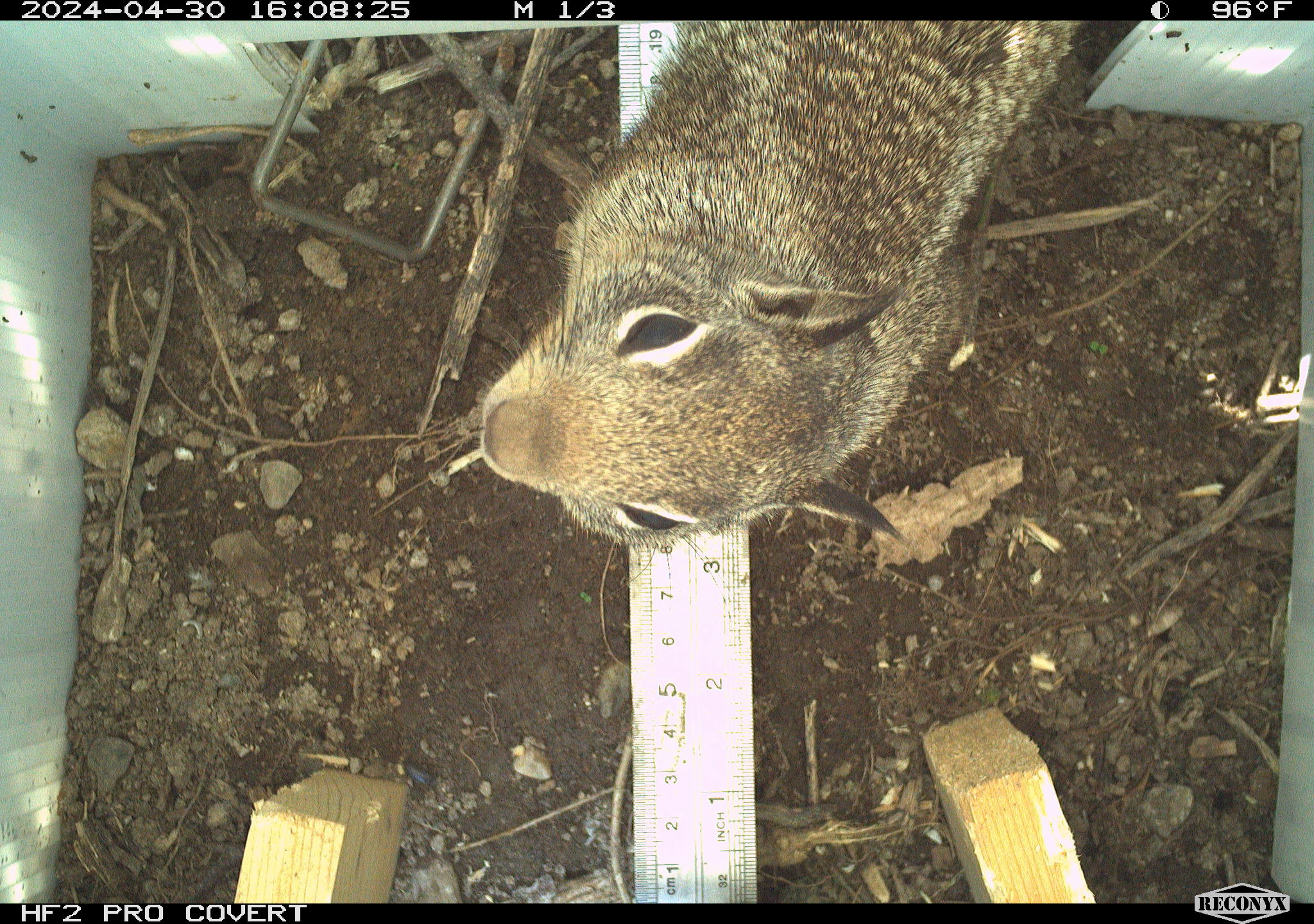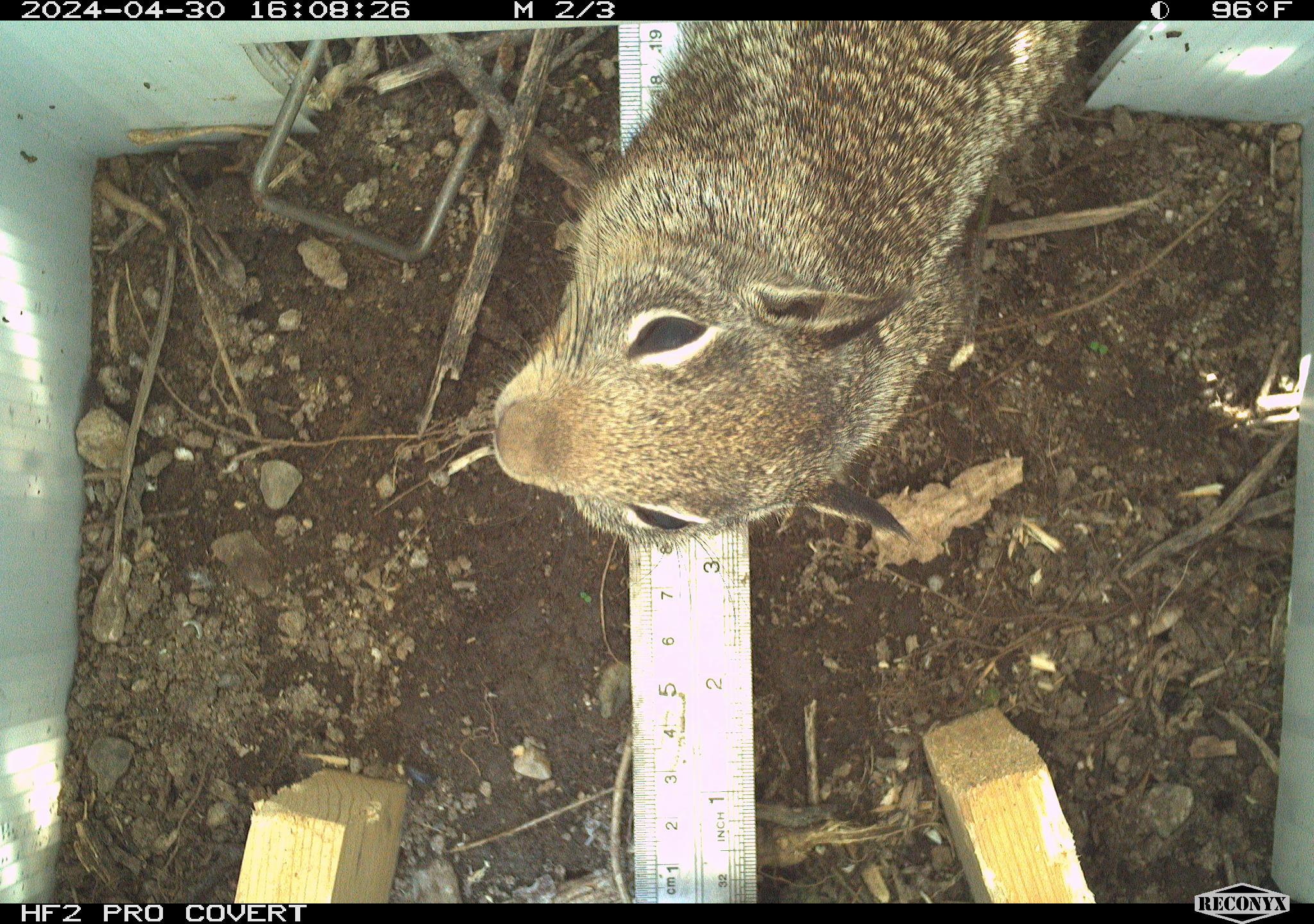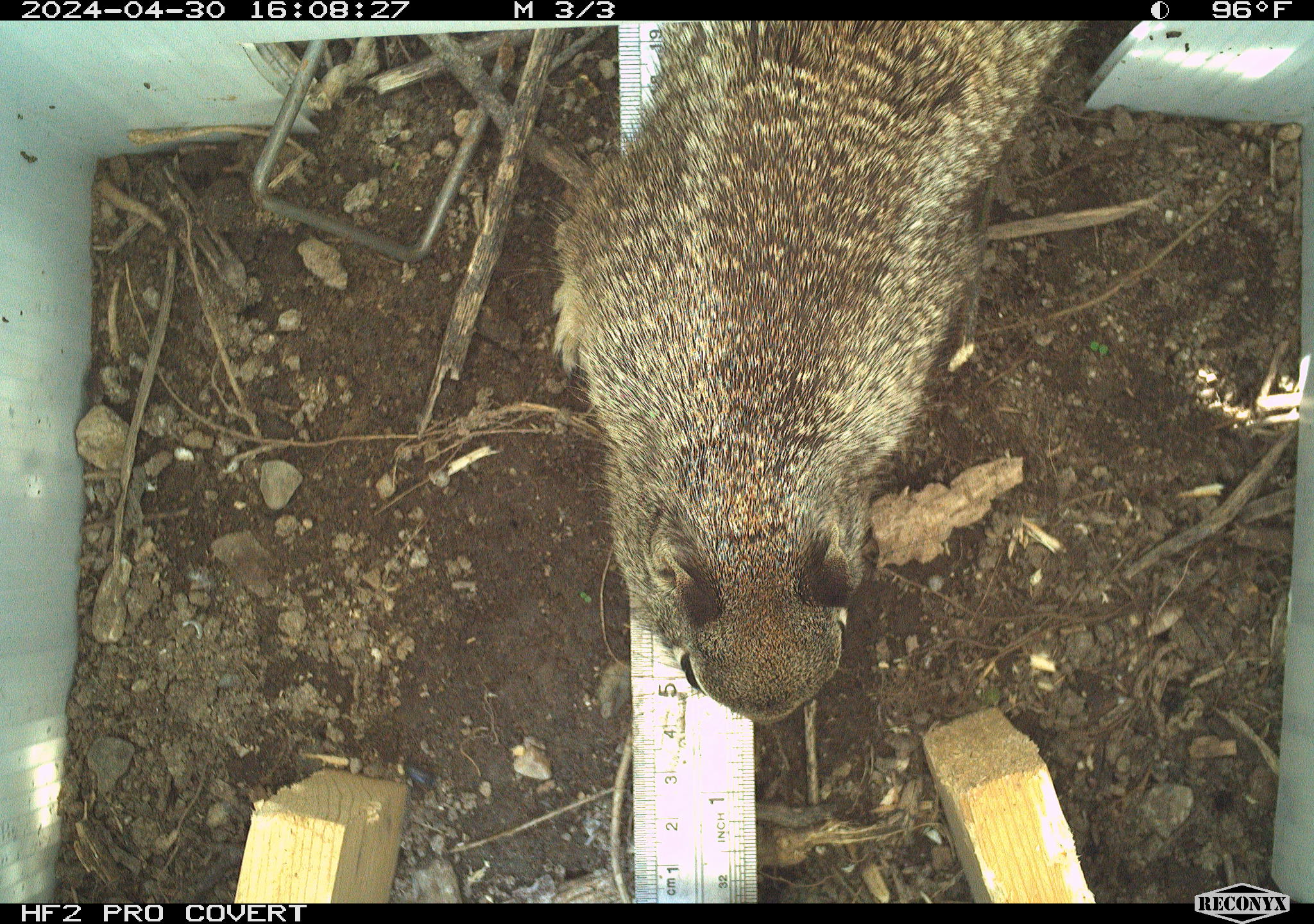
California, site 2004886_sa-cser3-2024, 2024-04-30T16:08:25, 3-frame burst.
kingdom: Animalia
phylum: Chordata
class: Mammalia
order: Rodentia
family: Sciuridae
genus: Otospermophilus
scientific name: Otospermophilus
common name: north american rock squirrels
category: otospermophilus species